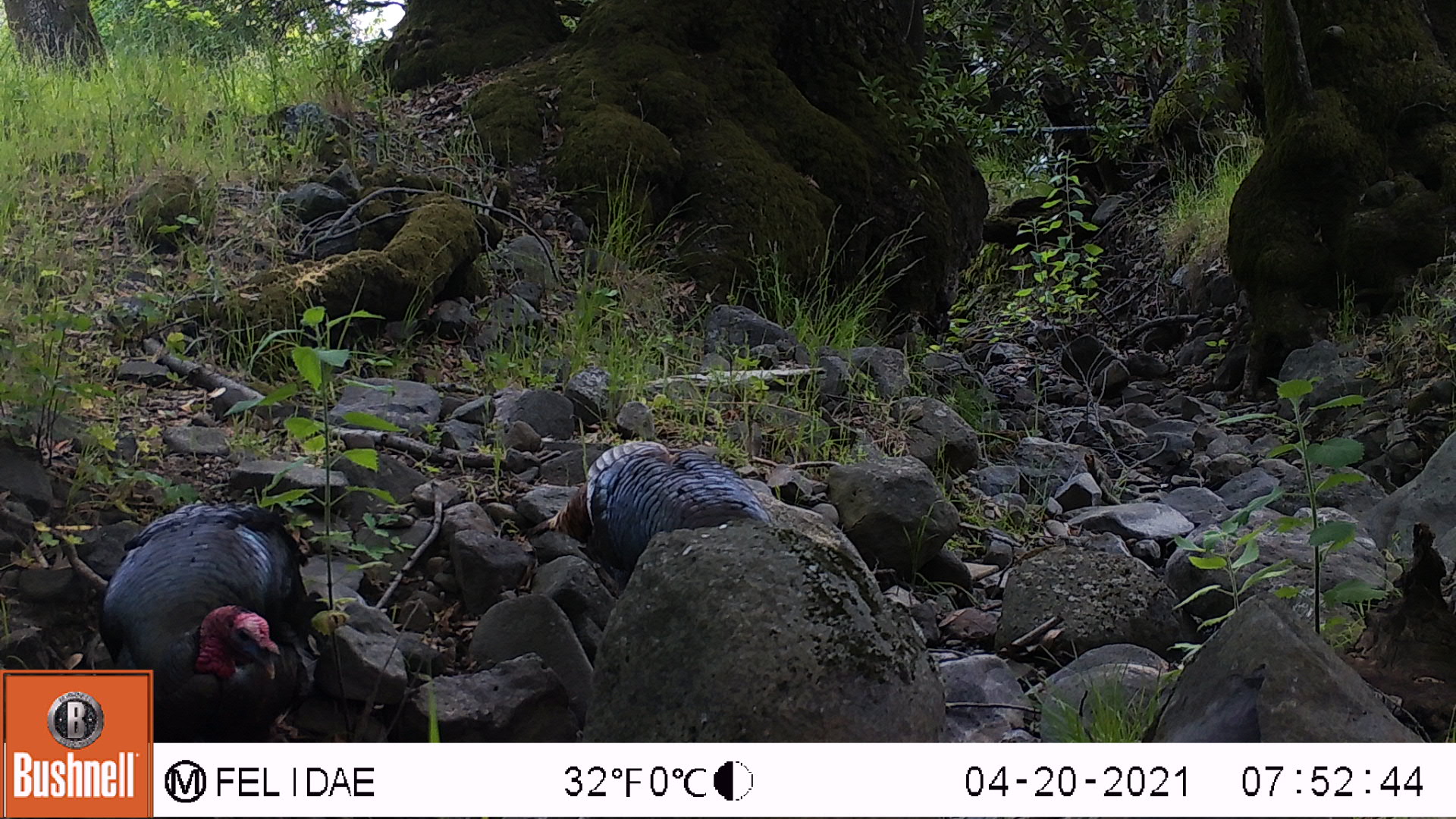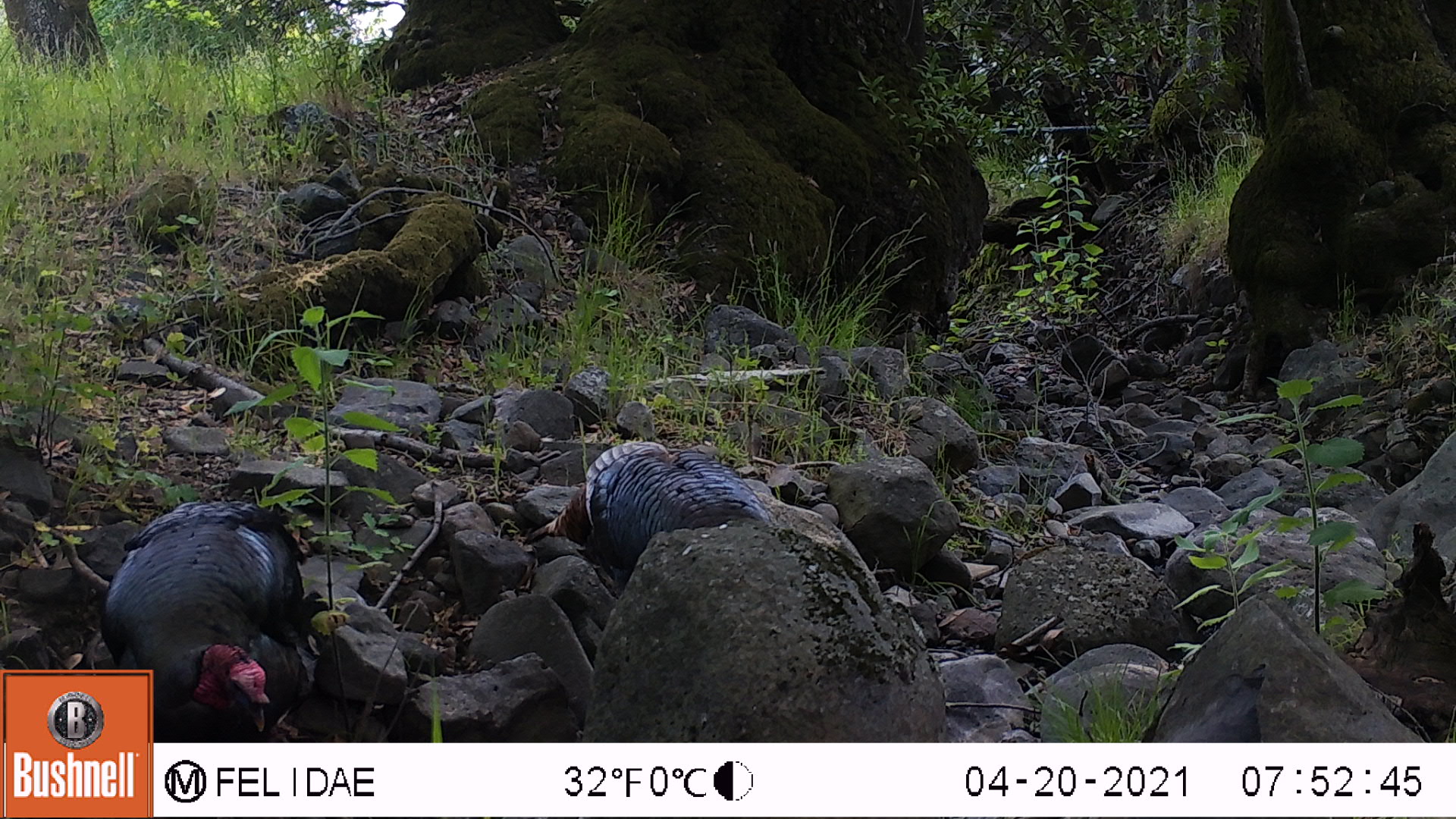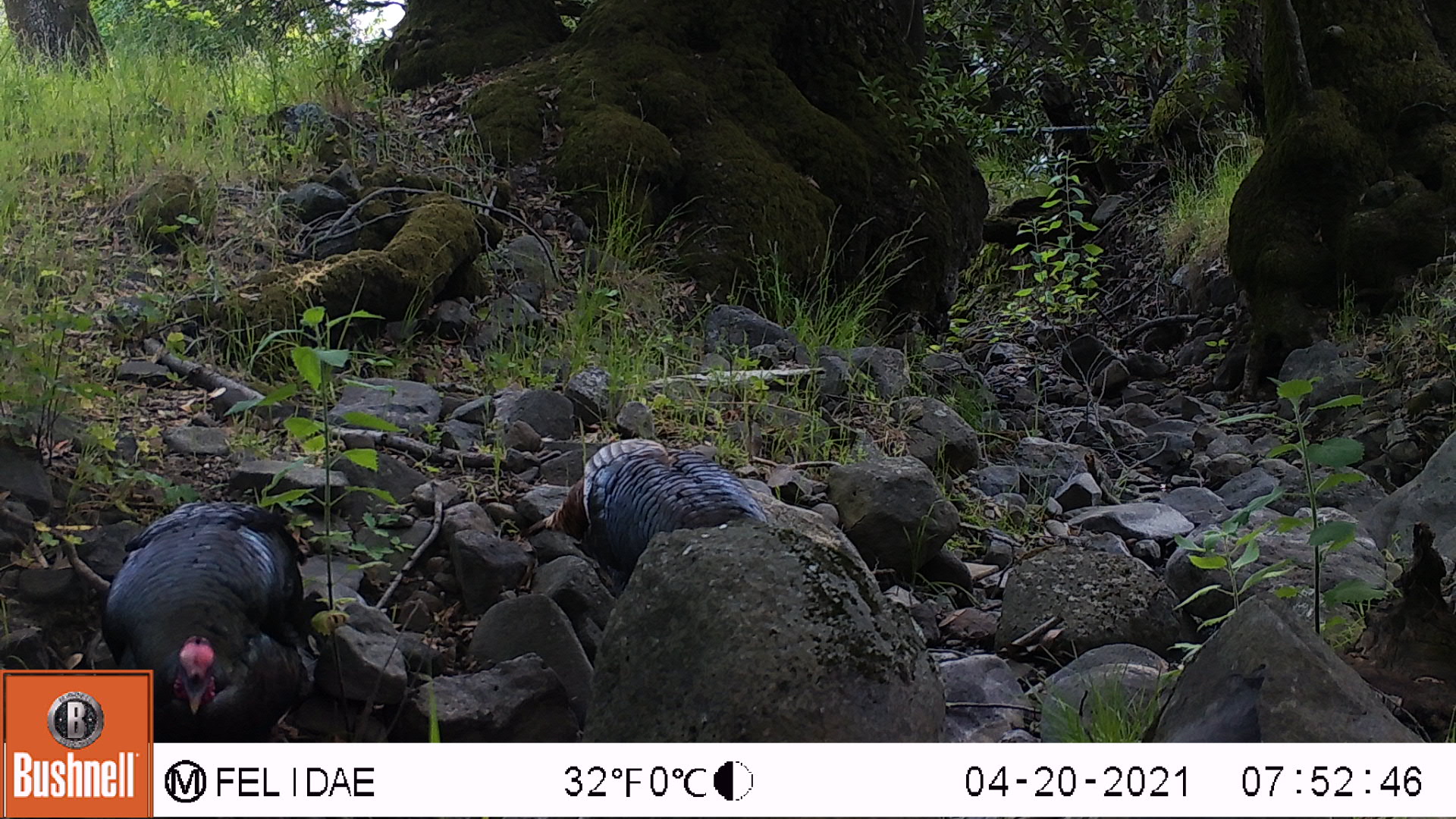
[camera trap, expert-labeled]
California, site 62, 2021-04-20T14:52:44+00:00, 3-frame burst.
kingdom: Animalia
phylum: Chordata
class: Aves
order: Galliformes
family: Phasianidae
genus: Meleagris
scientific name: Meleagris gallopavo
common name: turkey